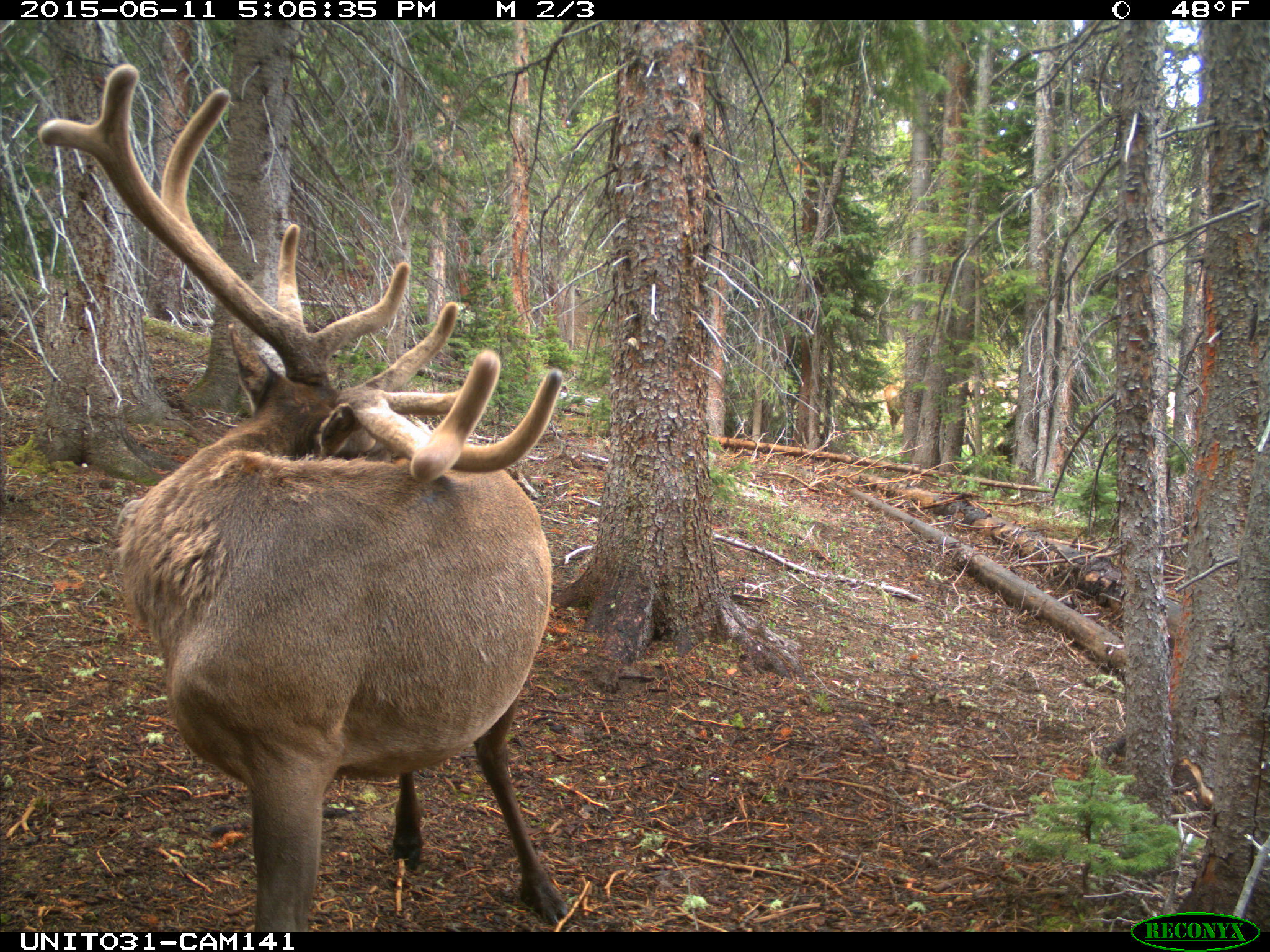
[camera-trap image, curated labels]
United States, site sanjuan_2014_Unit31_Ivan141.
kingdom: Animalia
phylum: Chordata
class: Mammalia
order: Artiodactyla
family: Cervidae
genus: Cervus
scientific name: Cervus elaphus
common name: red deer